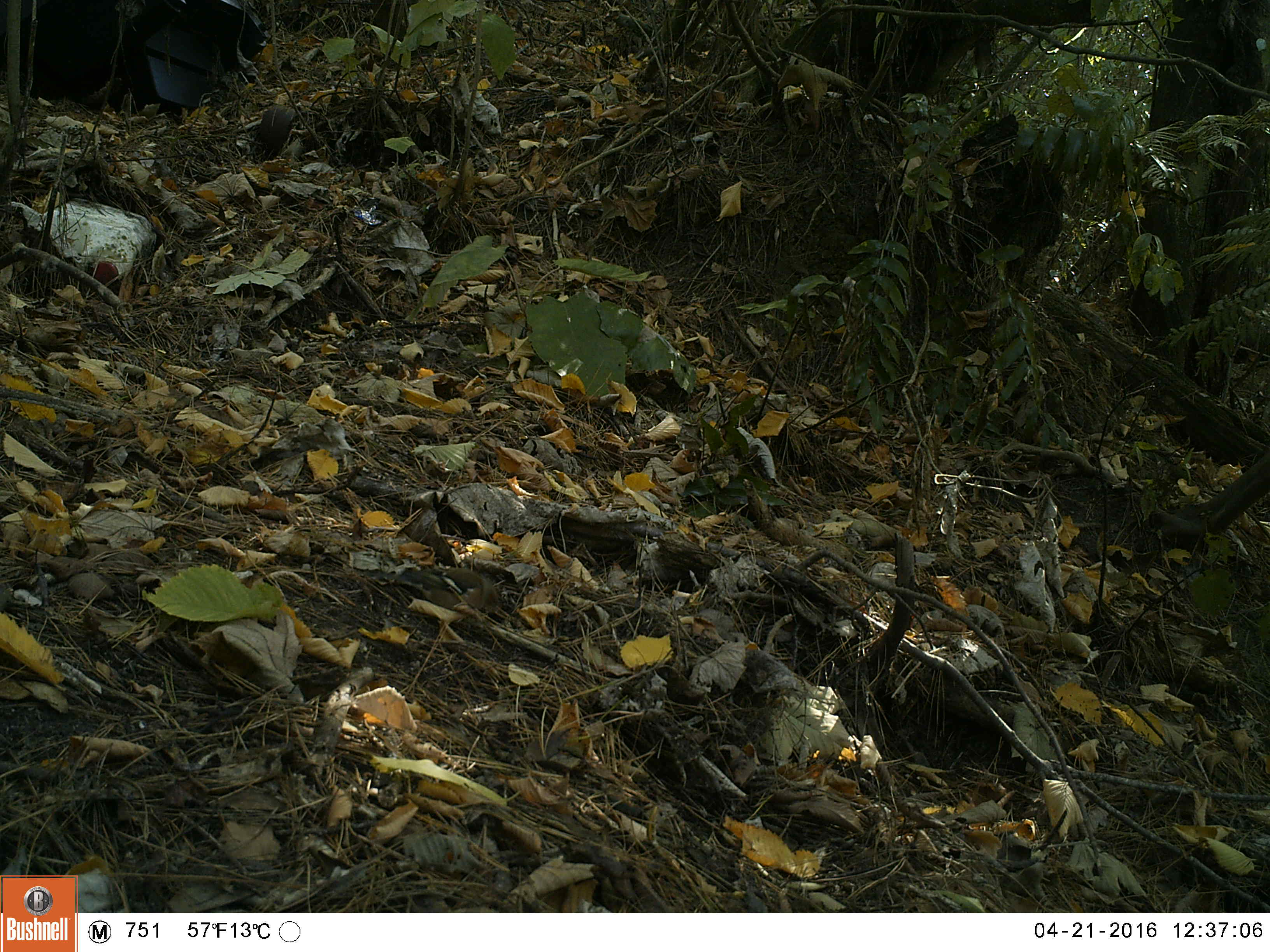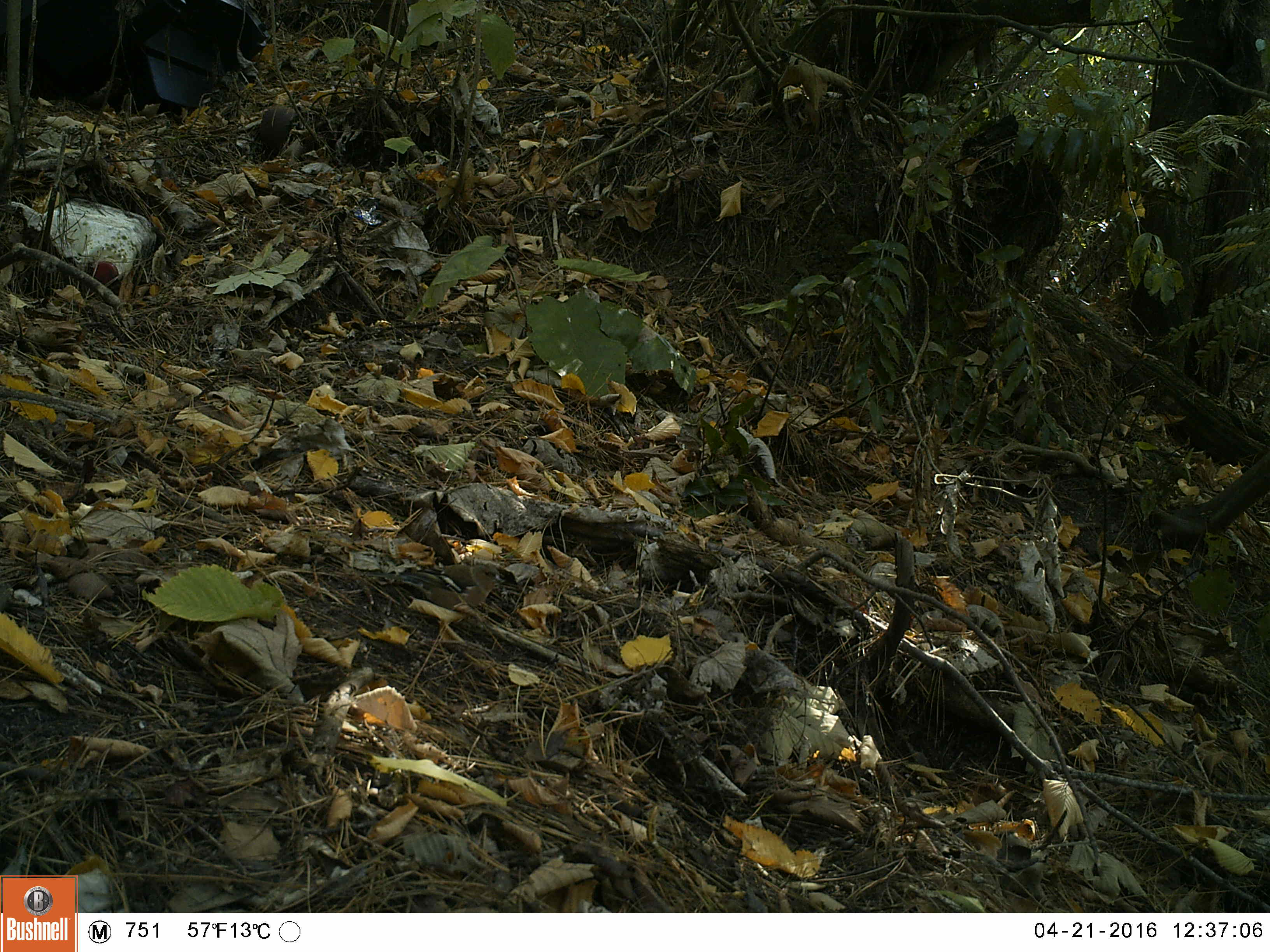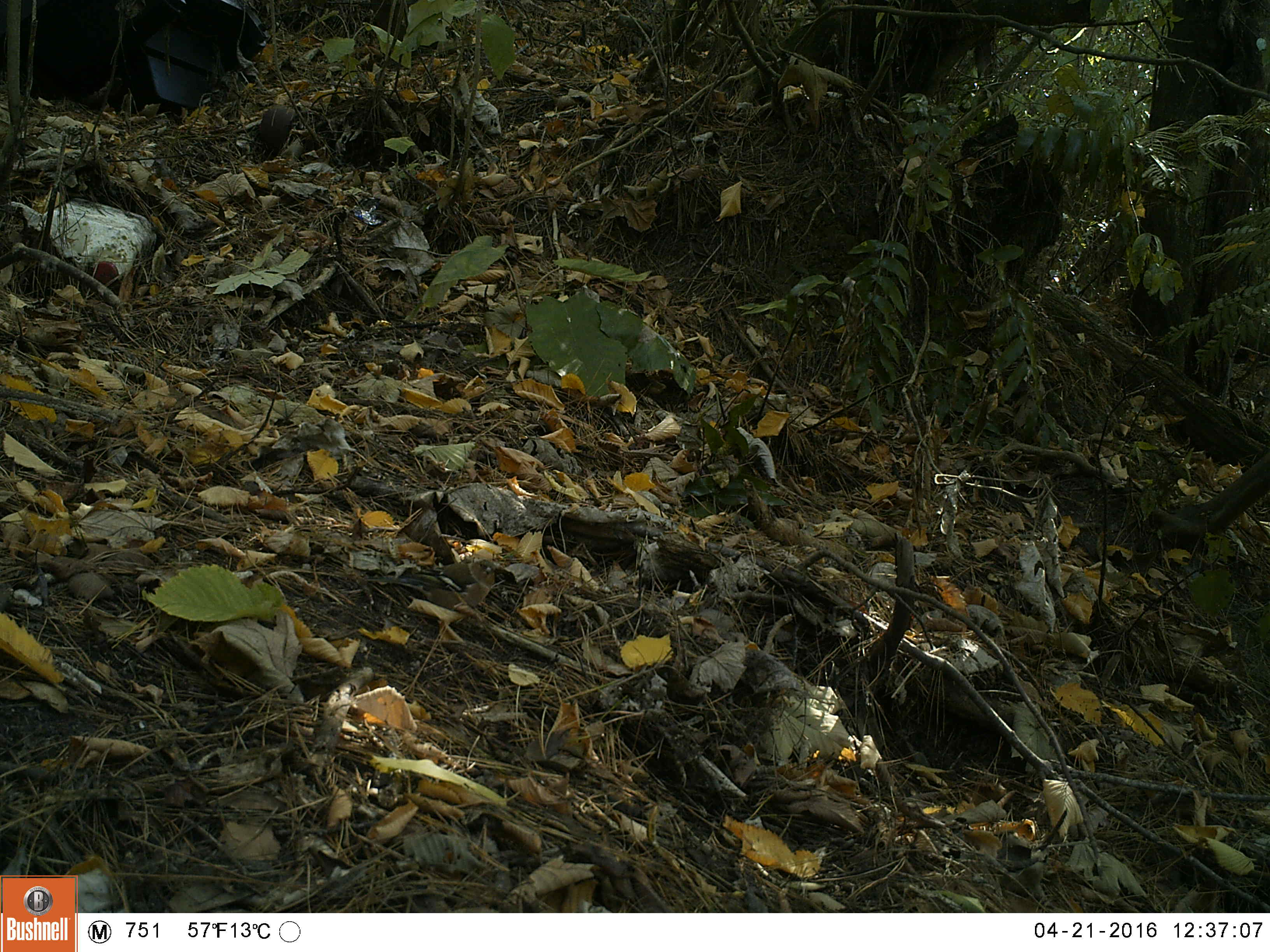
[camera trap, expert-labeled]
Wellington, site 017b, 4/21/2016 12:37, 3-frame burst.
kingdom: Animalia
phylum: Chordata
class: Aves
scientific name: Aves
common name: bird